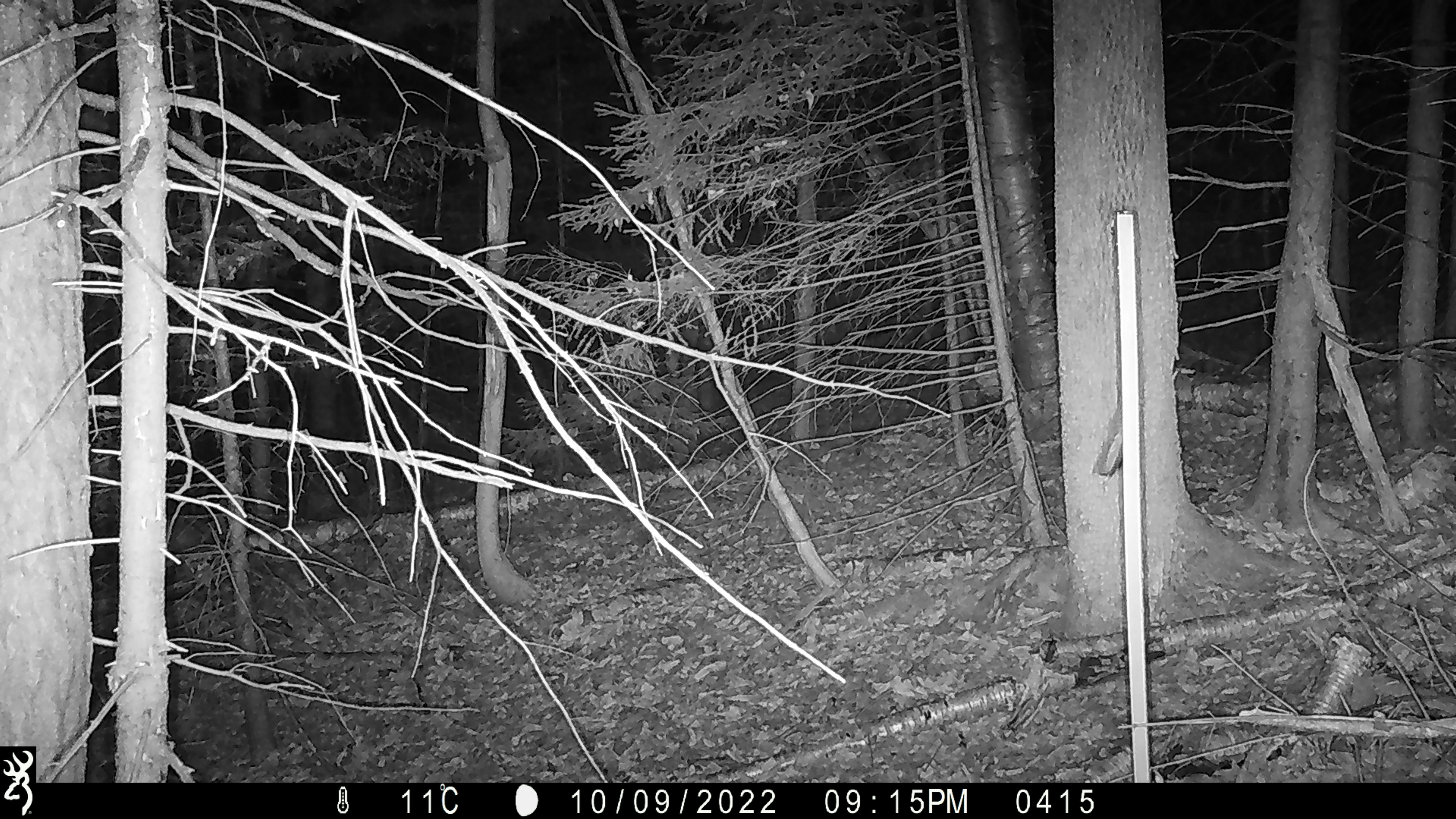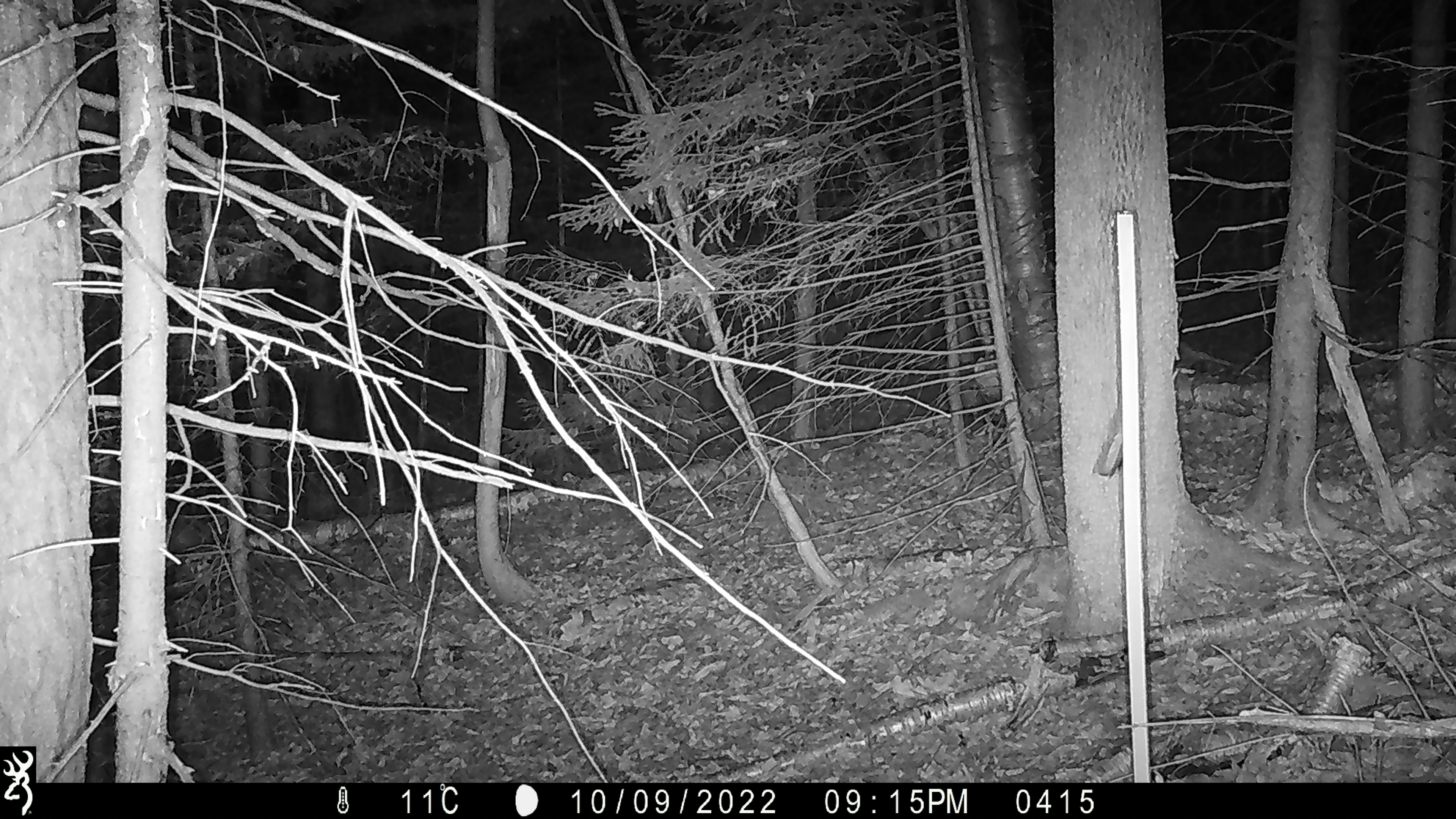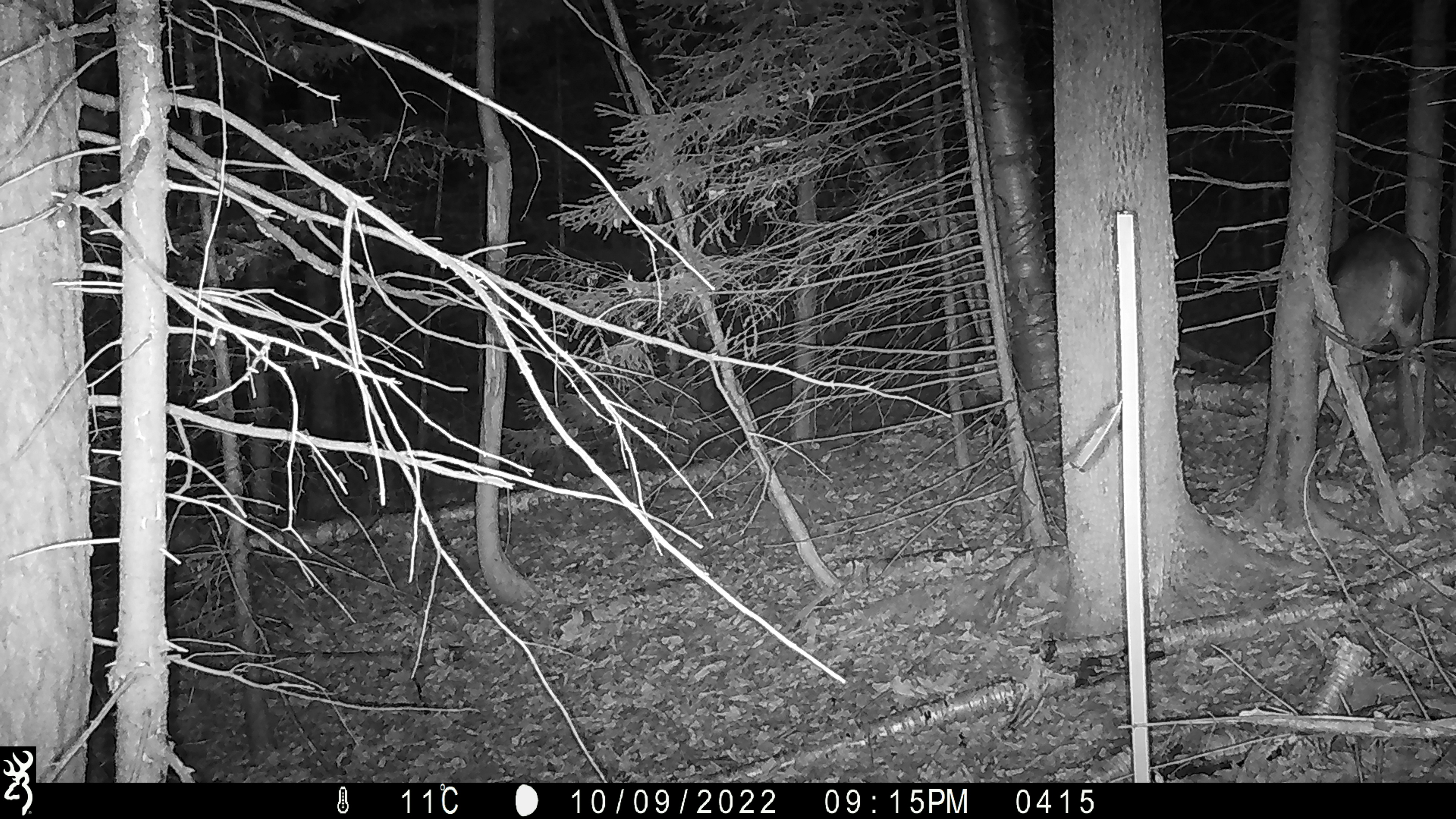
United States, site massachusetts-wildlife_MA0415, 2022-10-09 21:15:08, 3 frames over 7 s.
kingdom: Animalia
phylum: Chordata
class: Mammalia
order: Artiodactyla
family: Cervidae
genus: Odocoileus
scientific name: Odocoileus virginianus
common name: white-tailed deer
White-tailed deer (Odocoileus virginianus).